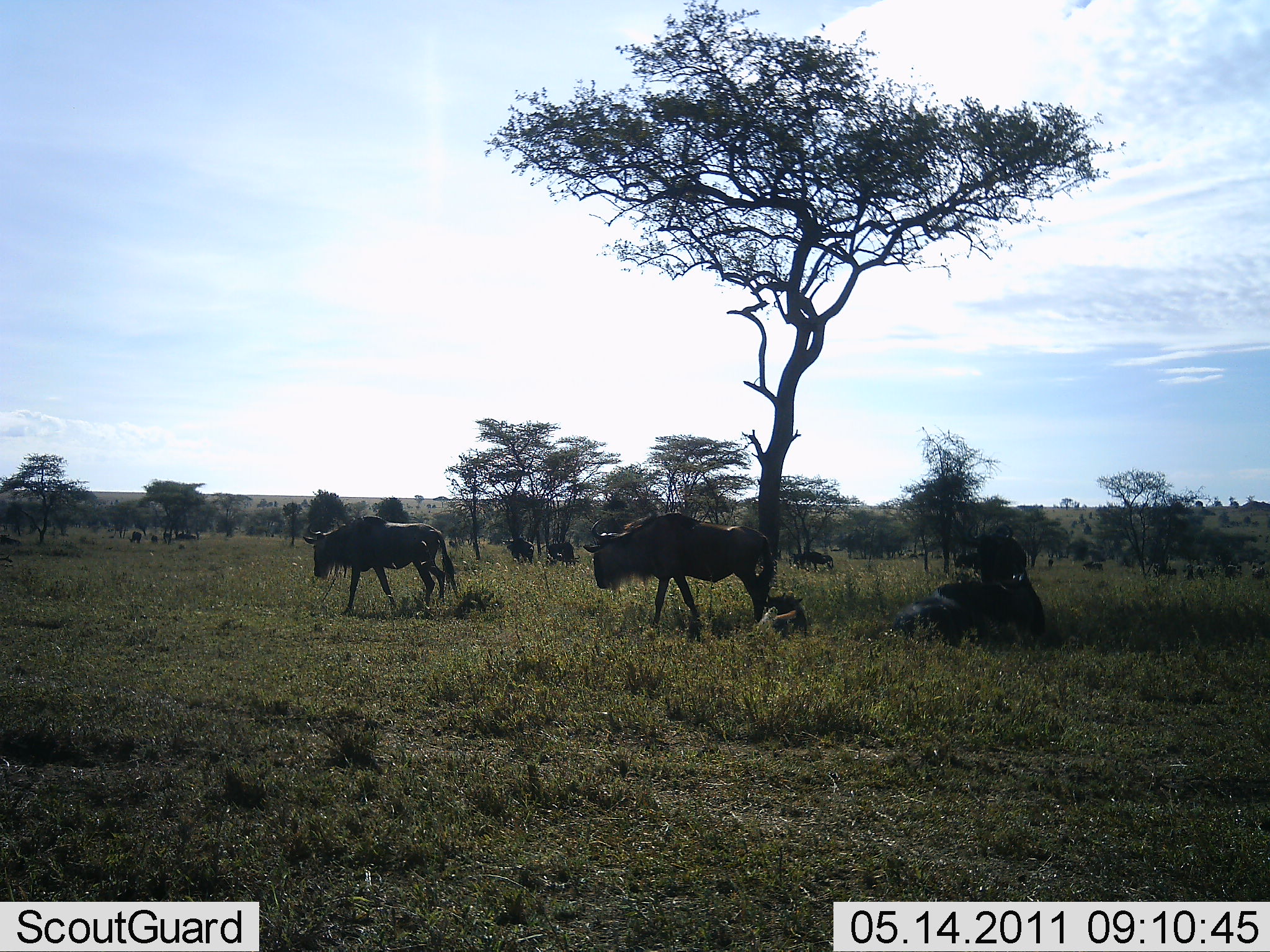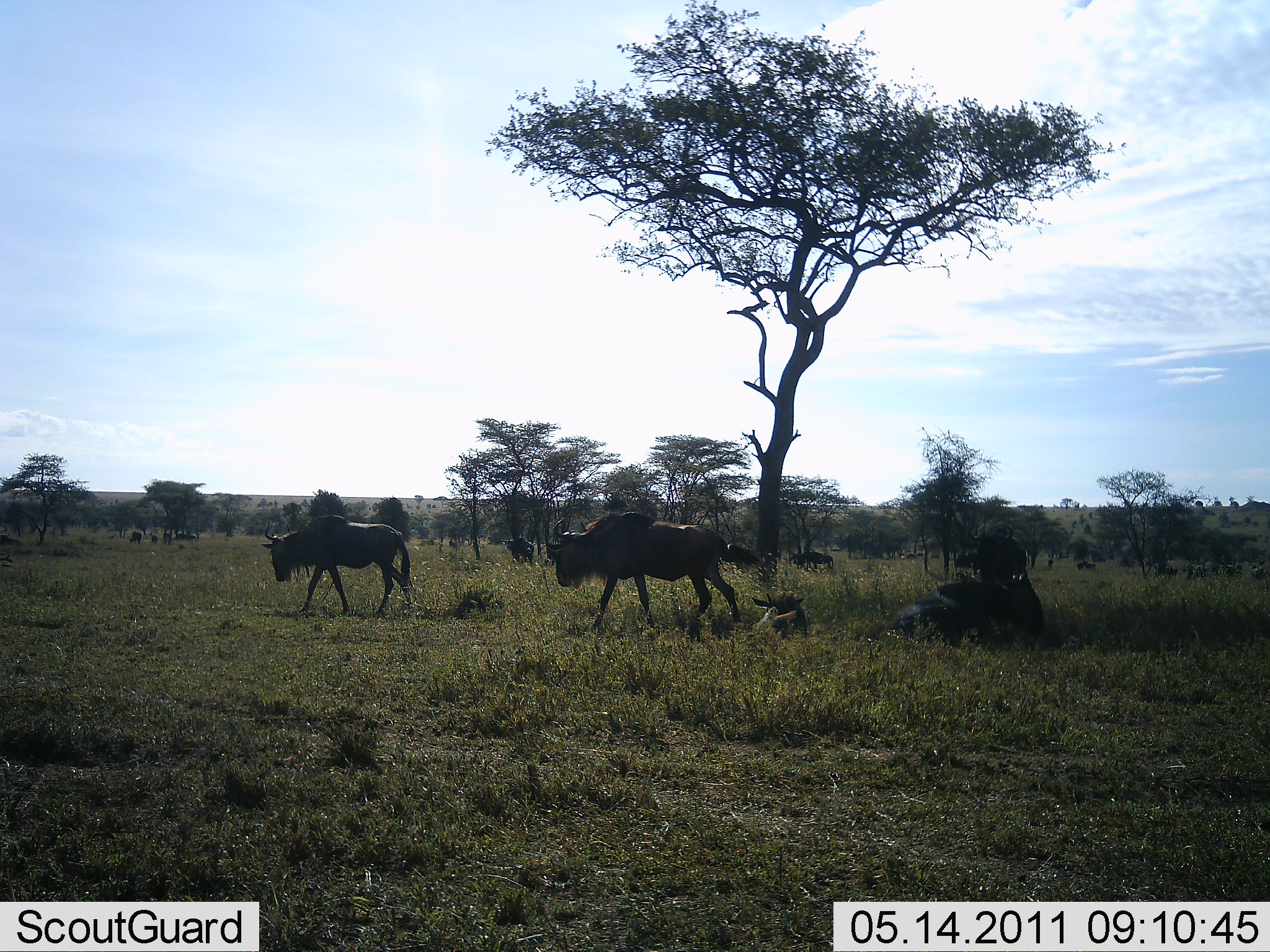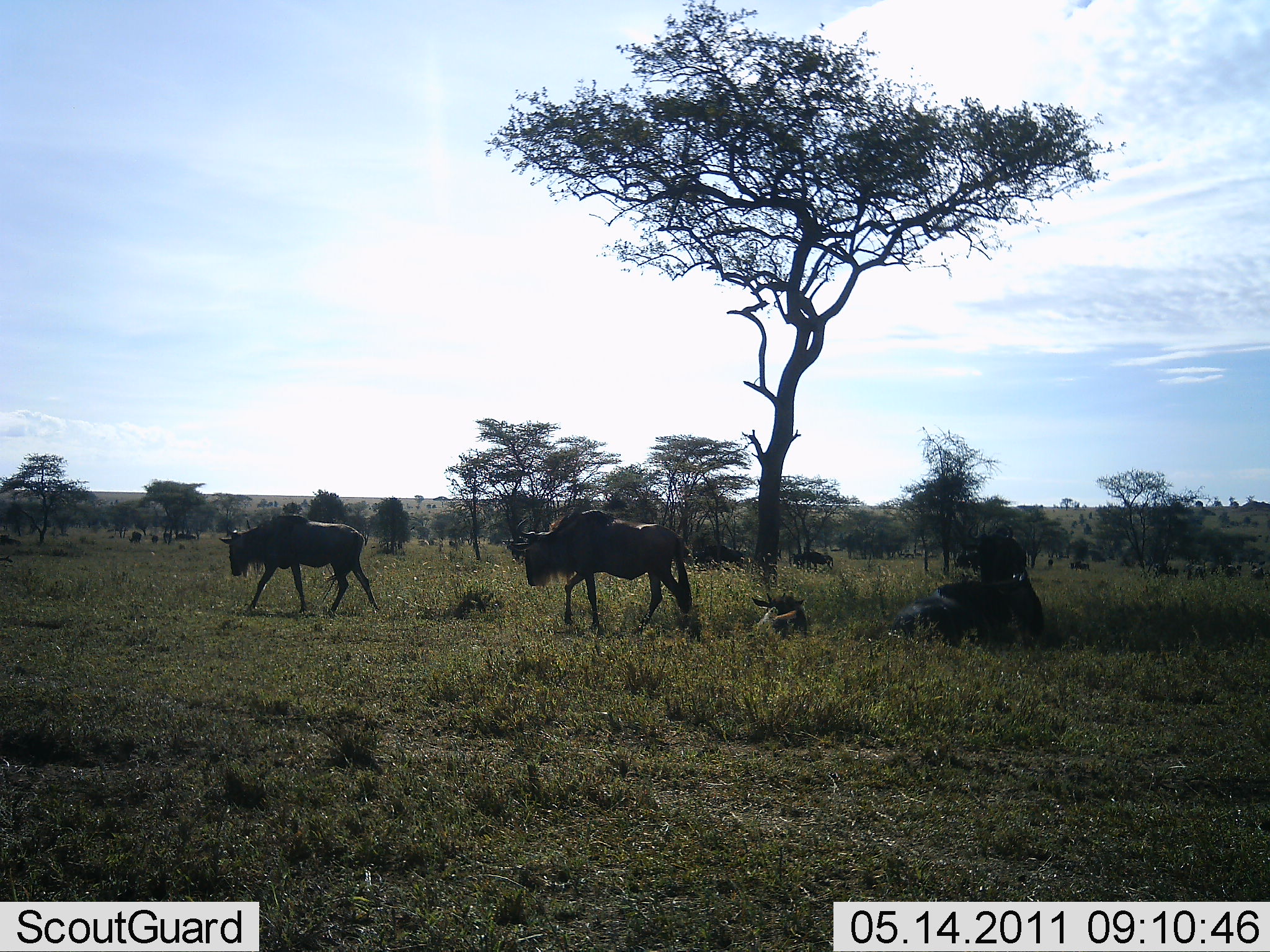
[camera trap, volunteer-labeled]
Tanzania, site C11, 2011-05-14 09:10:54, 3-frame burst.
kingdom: Animalia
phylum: Chordata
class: Mammalia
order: Artiodactyla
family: Bovidae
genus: Connochaetes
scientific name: Connochaetes taurinus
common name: blue wildebeest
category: wildebeest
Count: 7.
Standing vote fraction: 31%.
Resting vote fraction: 31%.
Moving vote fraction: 85%.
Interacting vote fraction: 8%.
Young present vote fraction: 8%.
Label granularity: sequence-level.